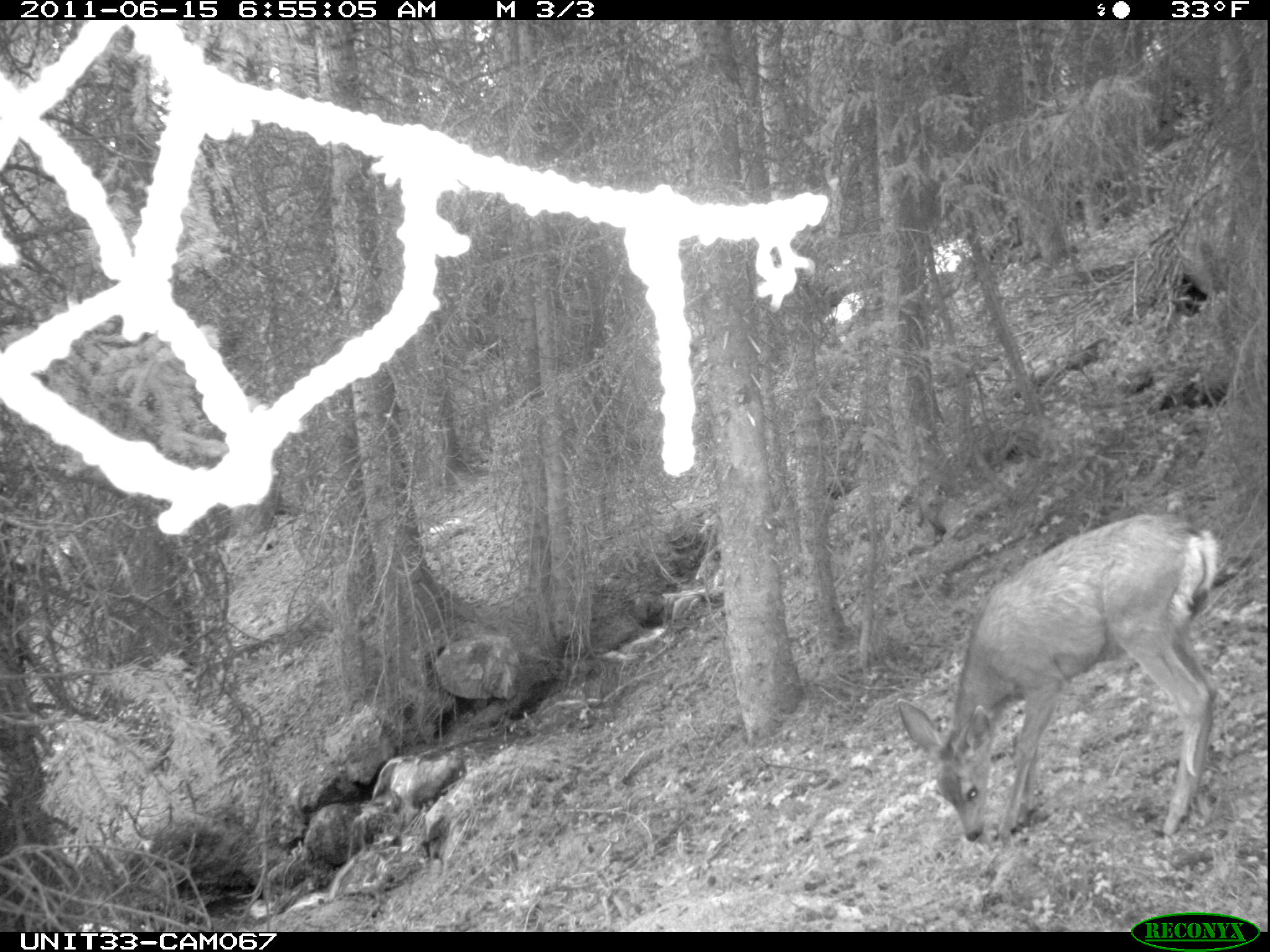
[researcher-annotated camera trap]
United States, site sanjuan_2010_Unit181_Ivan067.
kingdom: Animalia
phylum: Chordata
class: Mammalia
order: Artiodactyla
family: Cervidae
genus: Odocoileus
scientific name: Odocoileus hemionus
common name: mule deer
Odocoileus hemionus (mule deer).